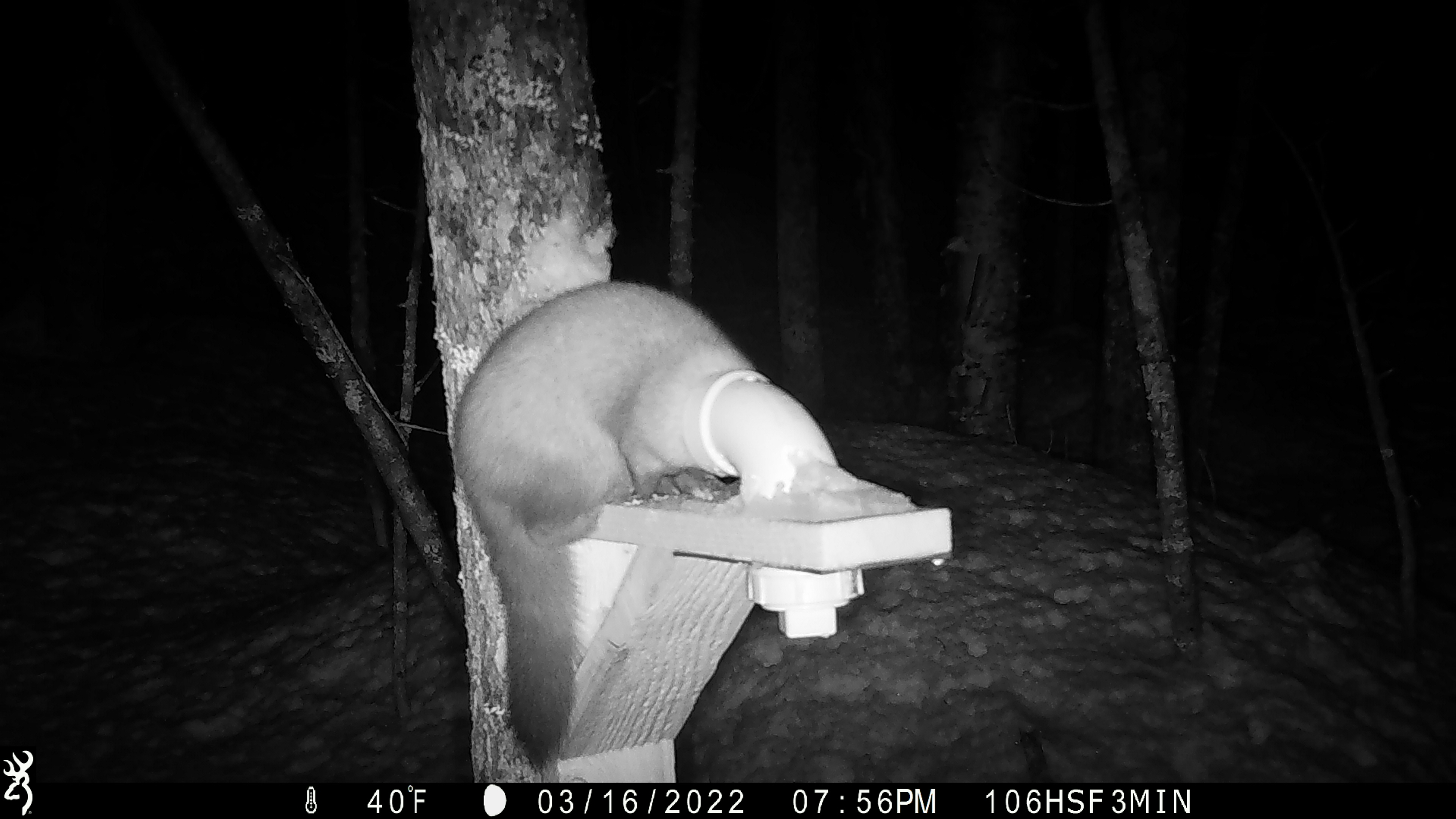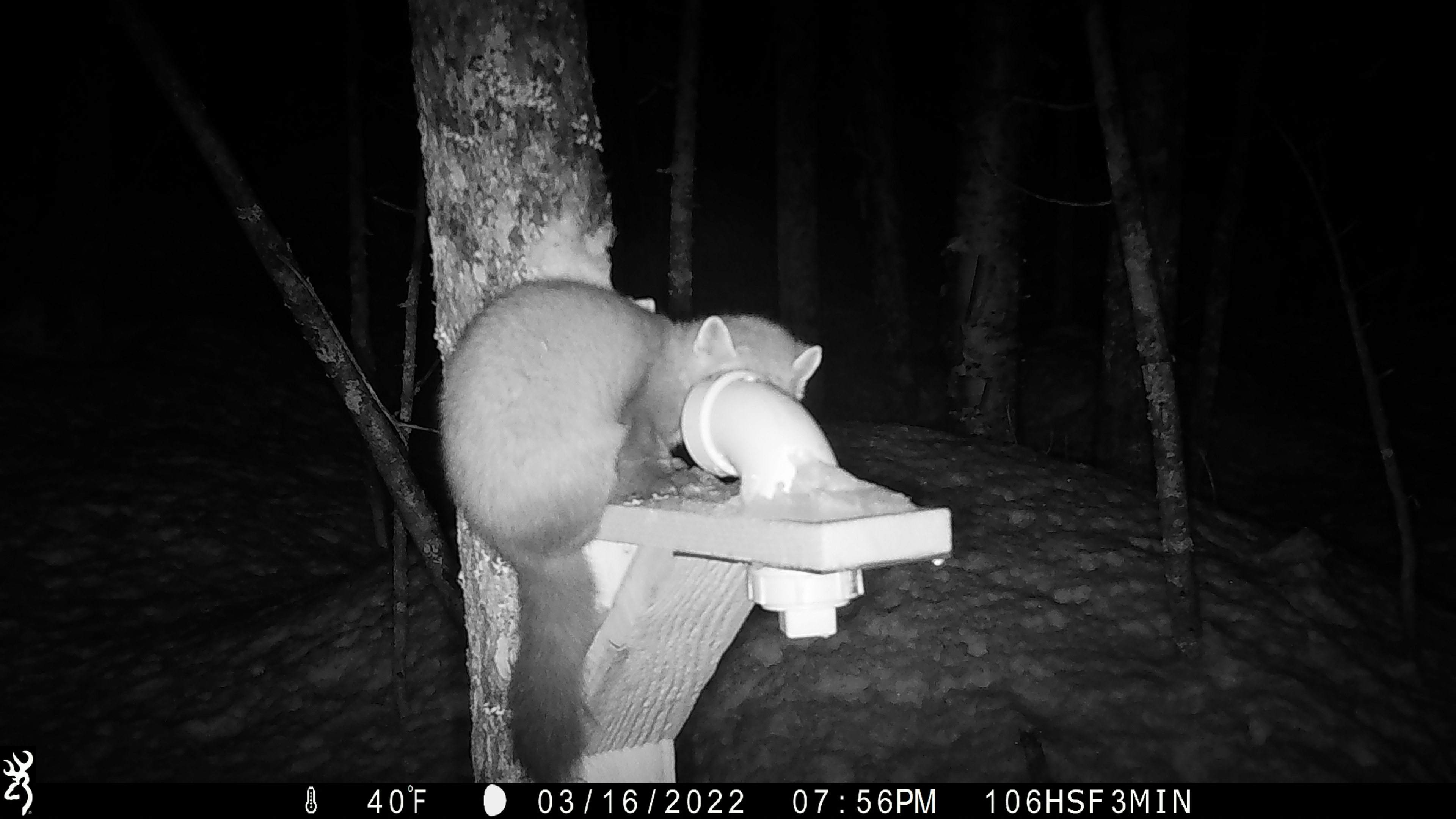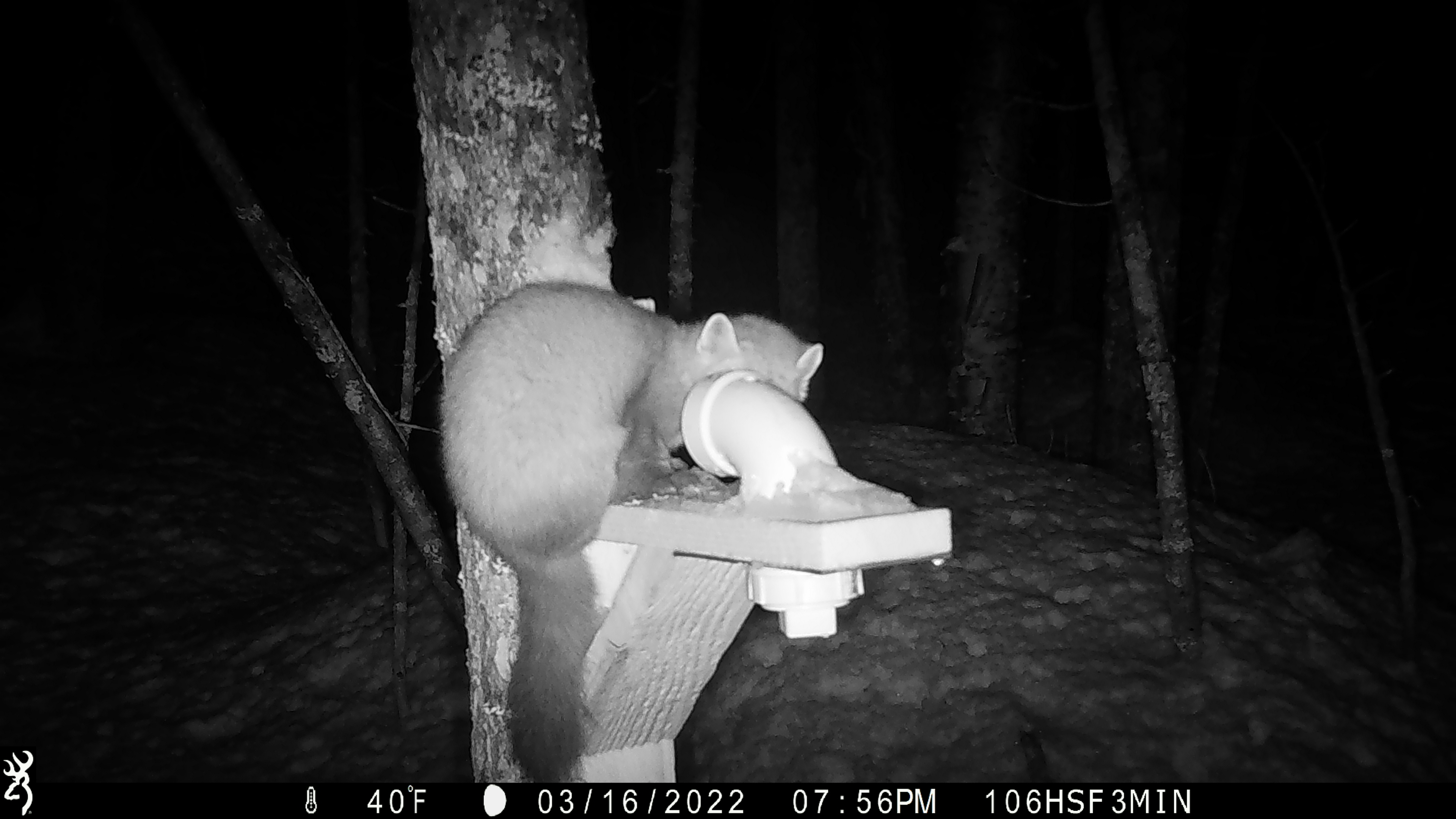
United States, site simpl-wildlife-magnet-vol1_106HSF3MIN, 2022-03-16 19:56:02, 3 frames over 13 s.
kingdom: Animalia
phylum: Chordata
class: Mammalia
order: Carnivora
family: Mustelidae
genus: Martes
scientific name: Martes americana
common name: american marten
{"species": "american marten (Martes americana)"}